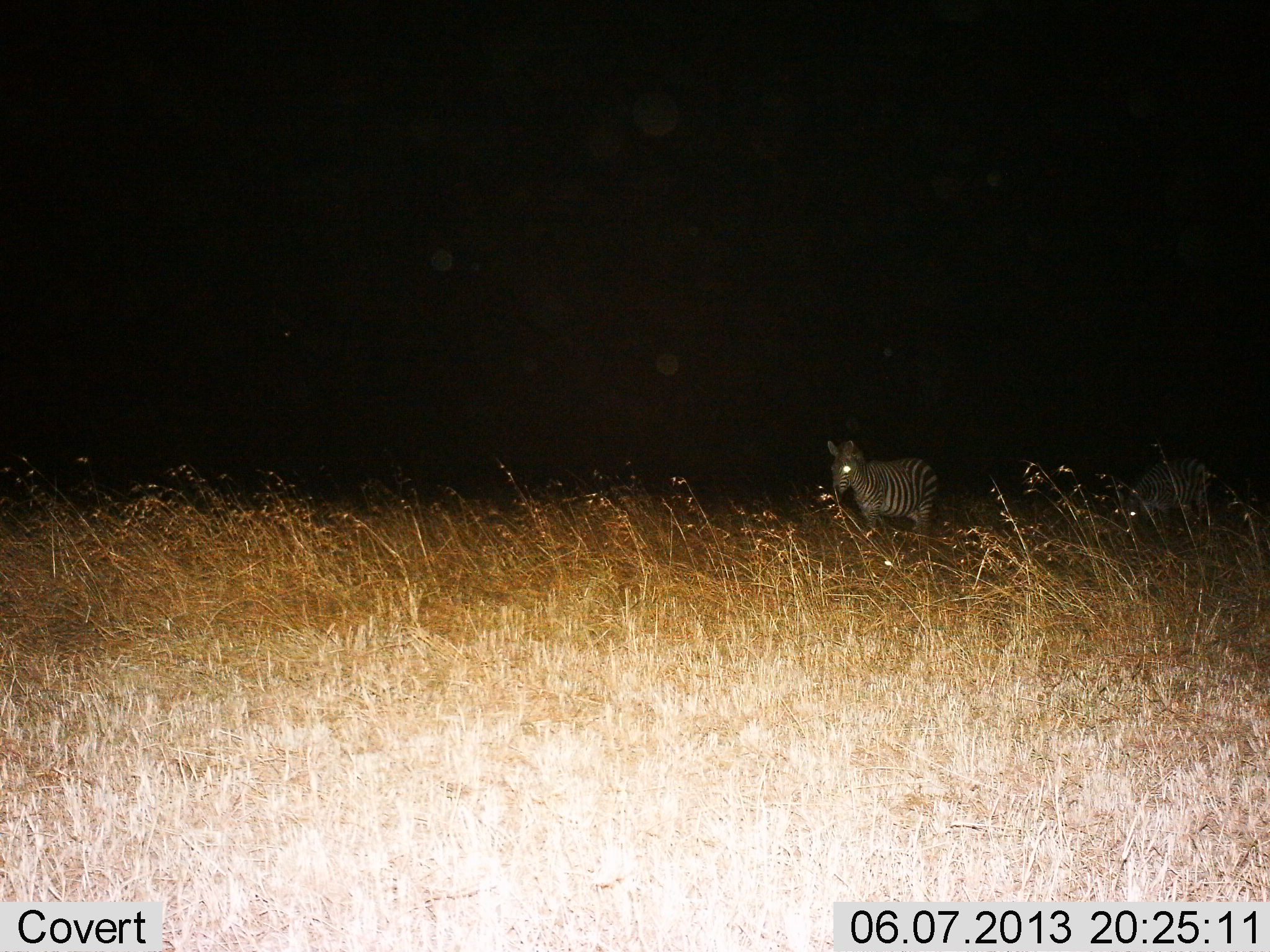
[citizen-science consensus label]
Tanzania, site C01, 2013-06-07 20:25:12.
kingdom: Animalia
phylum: Chordata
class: Mammalia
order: Perissodactyla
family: Equidae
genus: Equus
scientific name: Equus quagga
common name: plains zebra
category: zebra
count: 2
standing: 100%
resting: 0%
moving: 0%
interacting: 0%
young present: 0%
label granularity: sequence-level